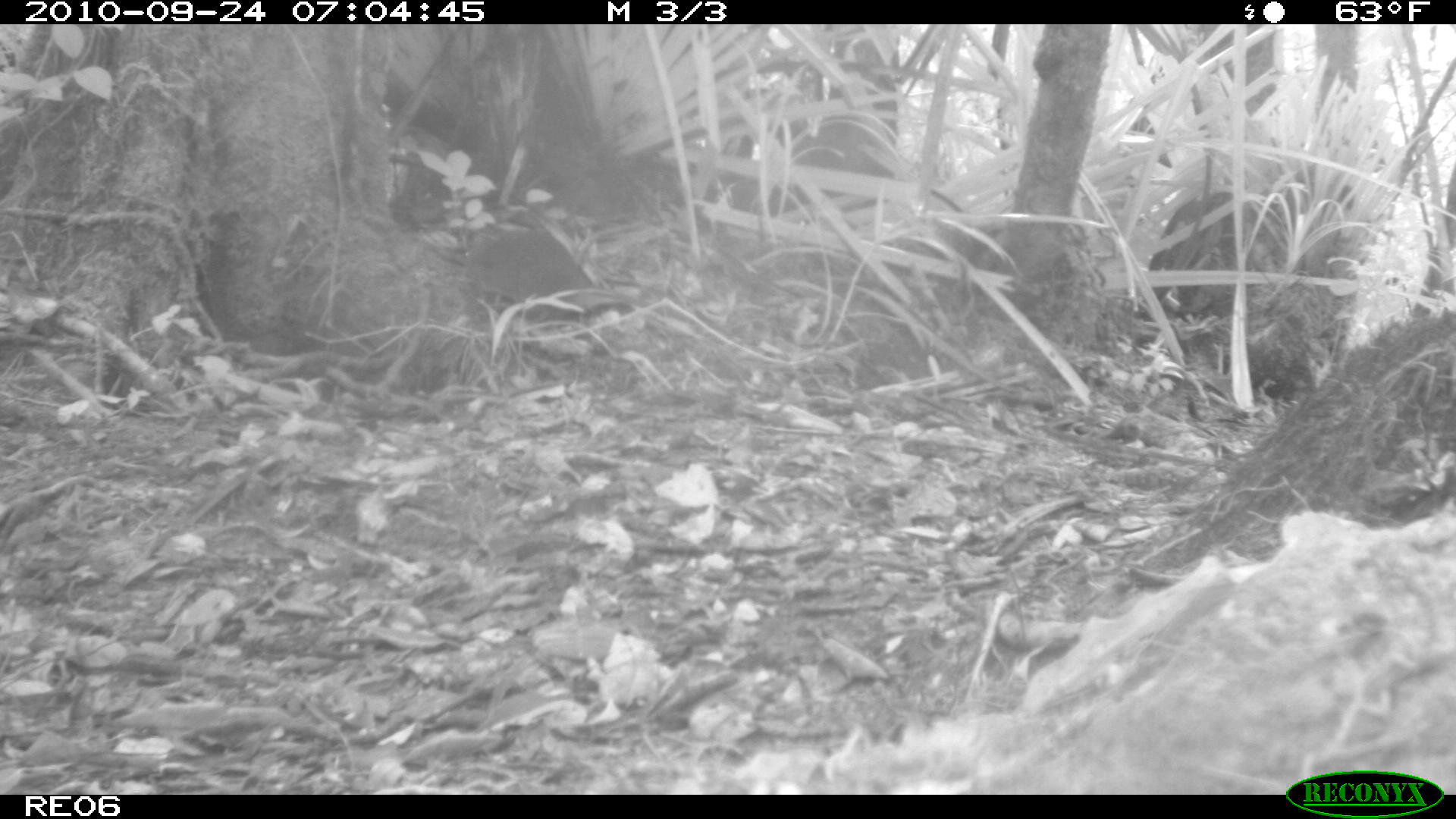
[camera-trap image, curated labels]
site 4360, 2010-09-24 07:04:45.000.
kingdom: Animalia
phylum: Chordata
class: Mammalia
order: Rodentia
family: Muridae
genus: Rattus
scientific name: Rattus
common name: rodent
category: unknown rat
Unknown rat (rodent) (Rattus), count 1.